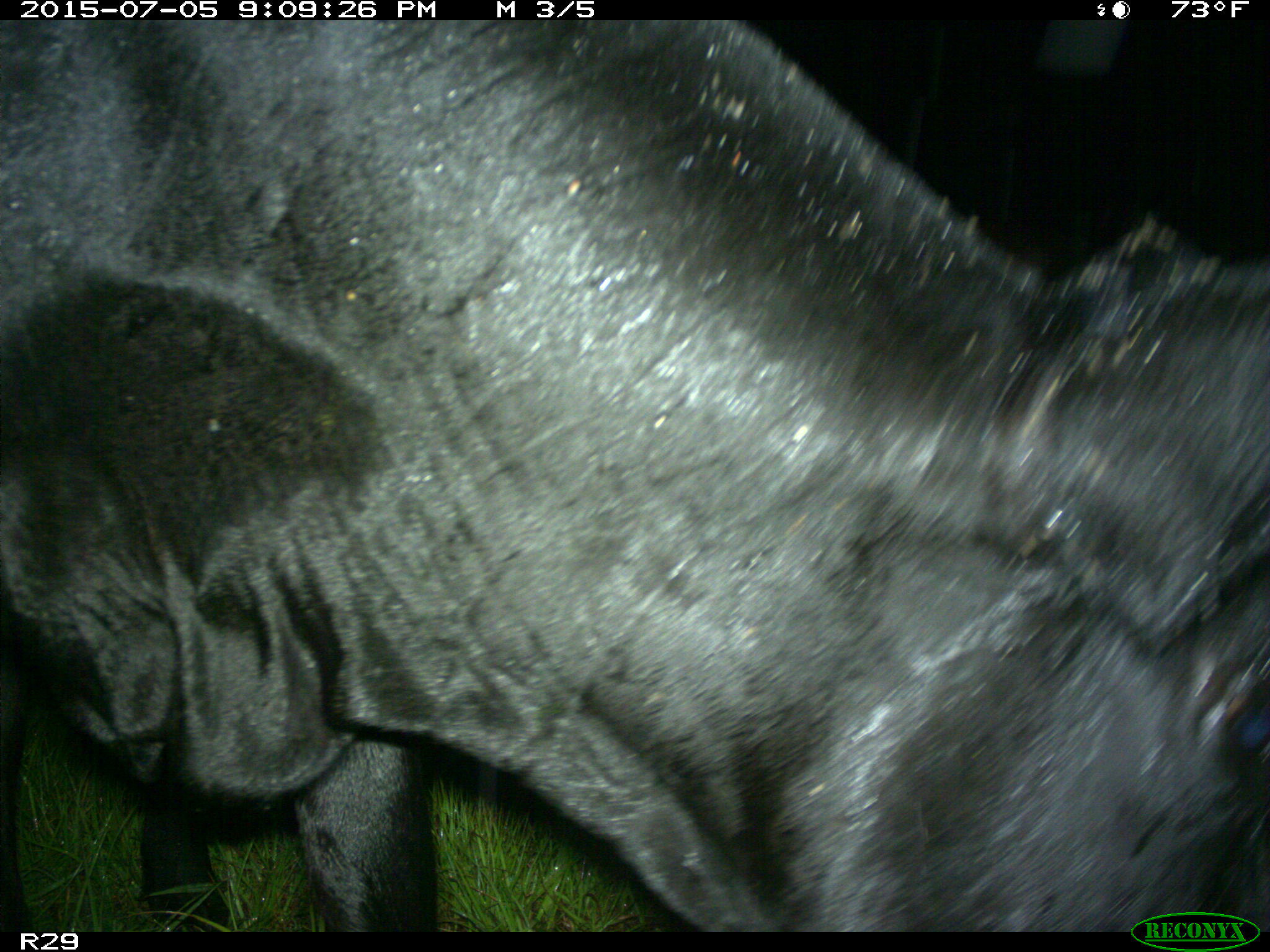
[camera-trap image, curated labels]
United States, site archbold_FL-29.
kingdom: Animalia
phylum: Chordata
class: Mammalia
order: Artiodactyla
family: Bovidae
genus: Bos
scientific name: Bos taurus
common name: domestic cow